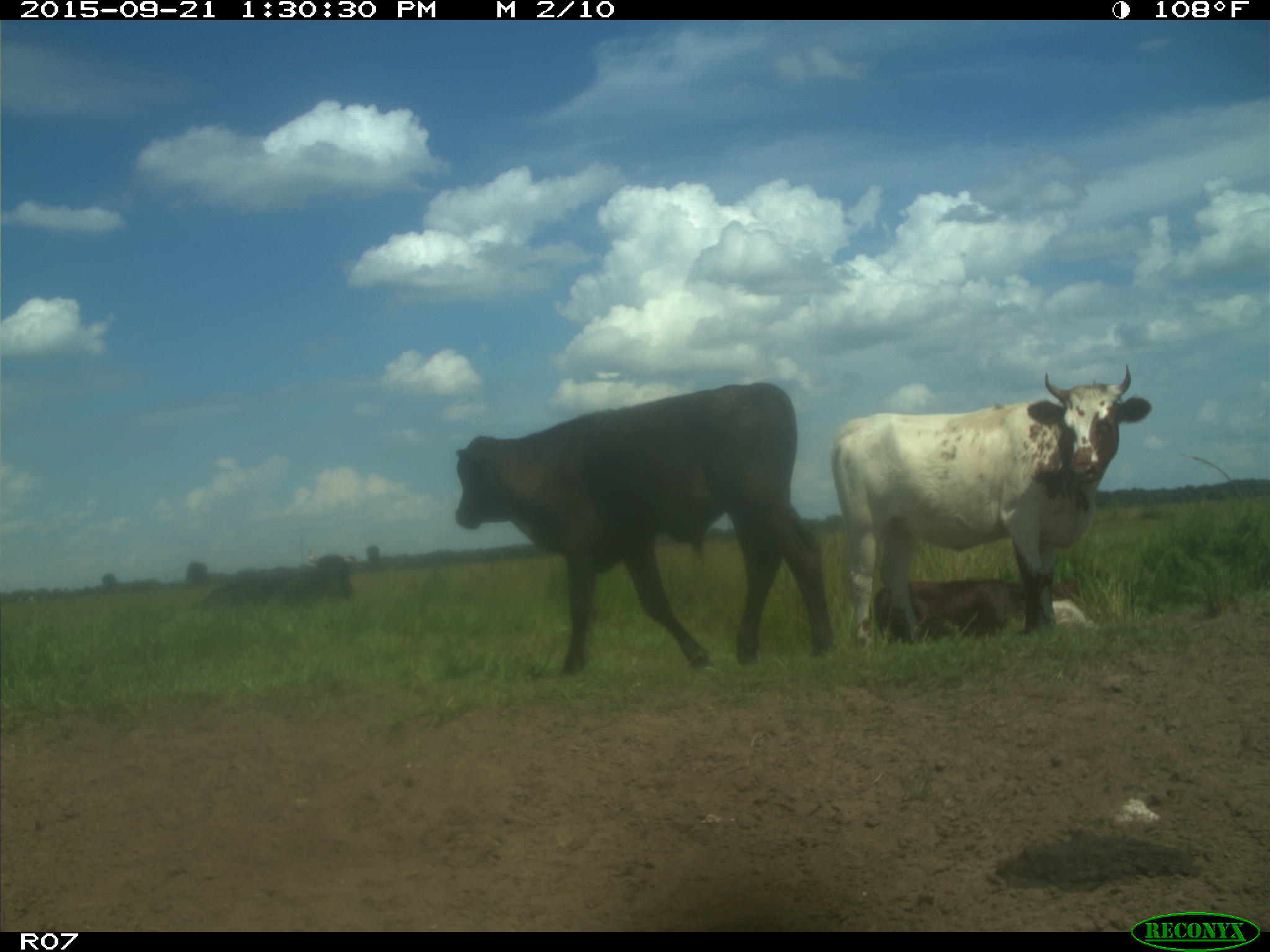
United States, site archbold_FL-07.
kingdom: Animalia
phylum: Chordata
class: Mammalia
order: Artiodactyla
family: Bovidae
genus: Bos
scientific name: Bos taurus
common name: domestic cow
Bos taurus (domestic cow).